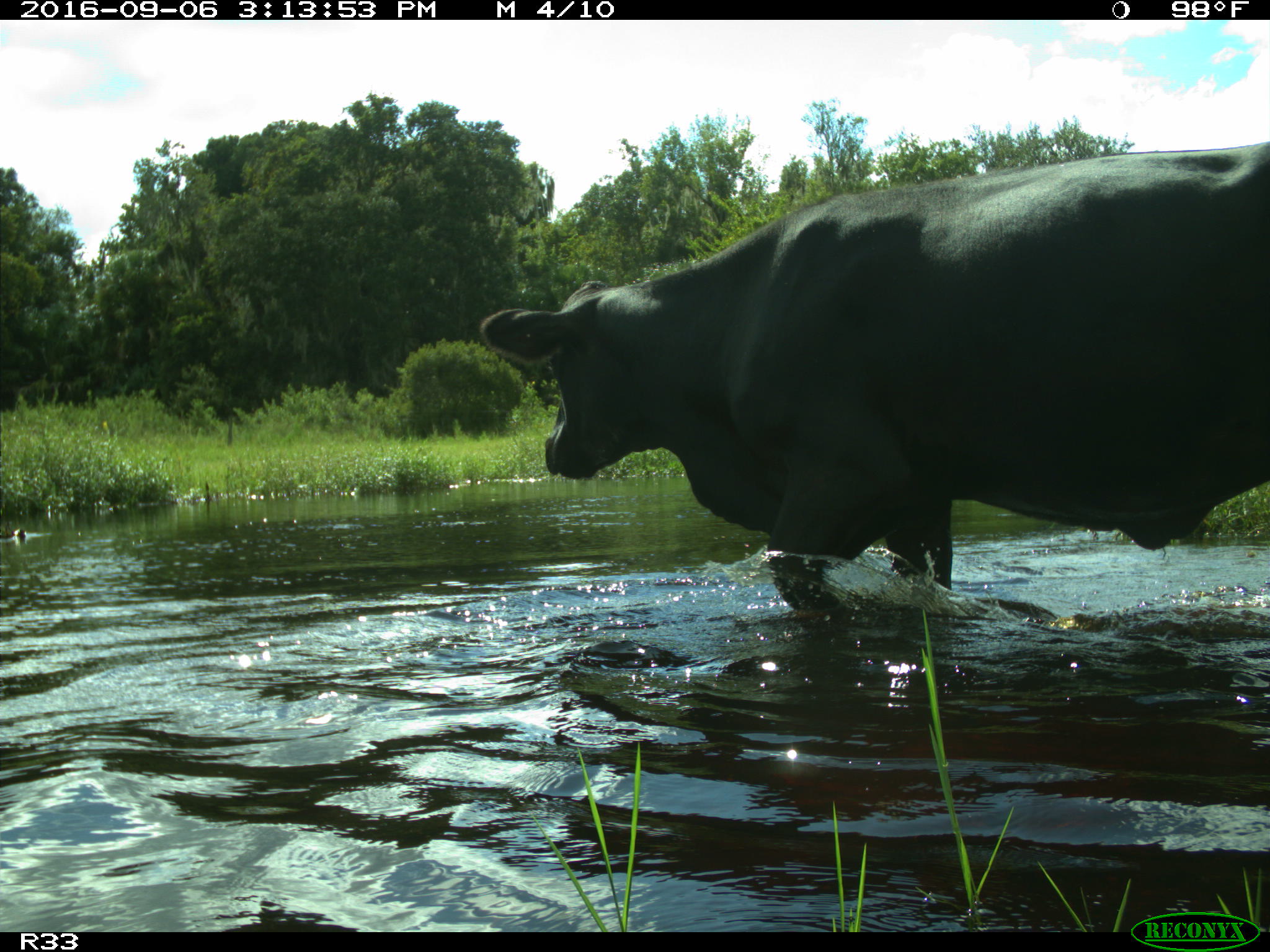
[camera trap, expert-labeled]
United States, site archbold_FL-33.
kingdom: Animalia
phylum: Chordata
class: Mammalia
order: Artiodactyla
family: Bovidae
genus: Bos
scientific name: Bos taurus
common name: domestic cow